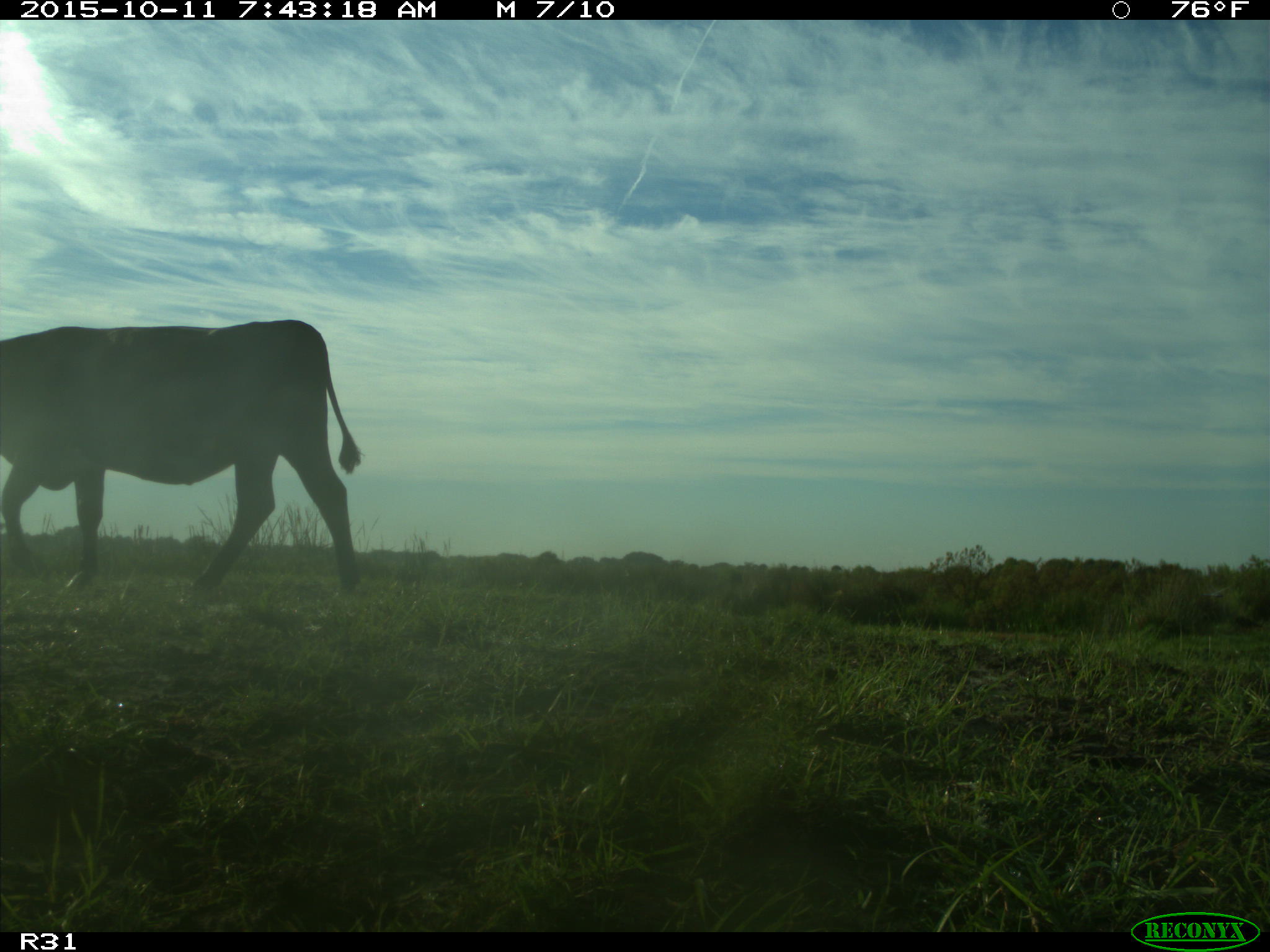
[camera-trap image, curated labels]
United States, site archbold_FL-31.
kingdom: Animalia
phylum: Chordata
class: Mammalia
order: Artiodactyla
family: Bovidae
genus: Bos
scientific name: Bos taurus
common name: domestic cow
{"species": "Bos taurus (domestic cow)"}